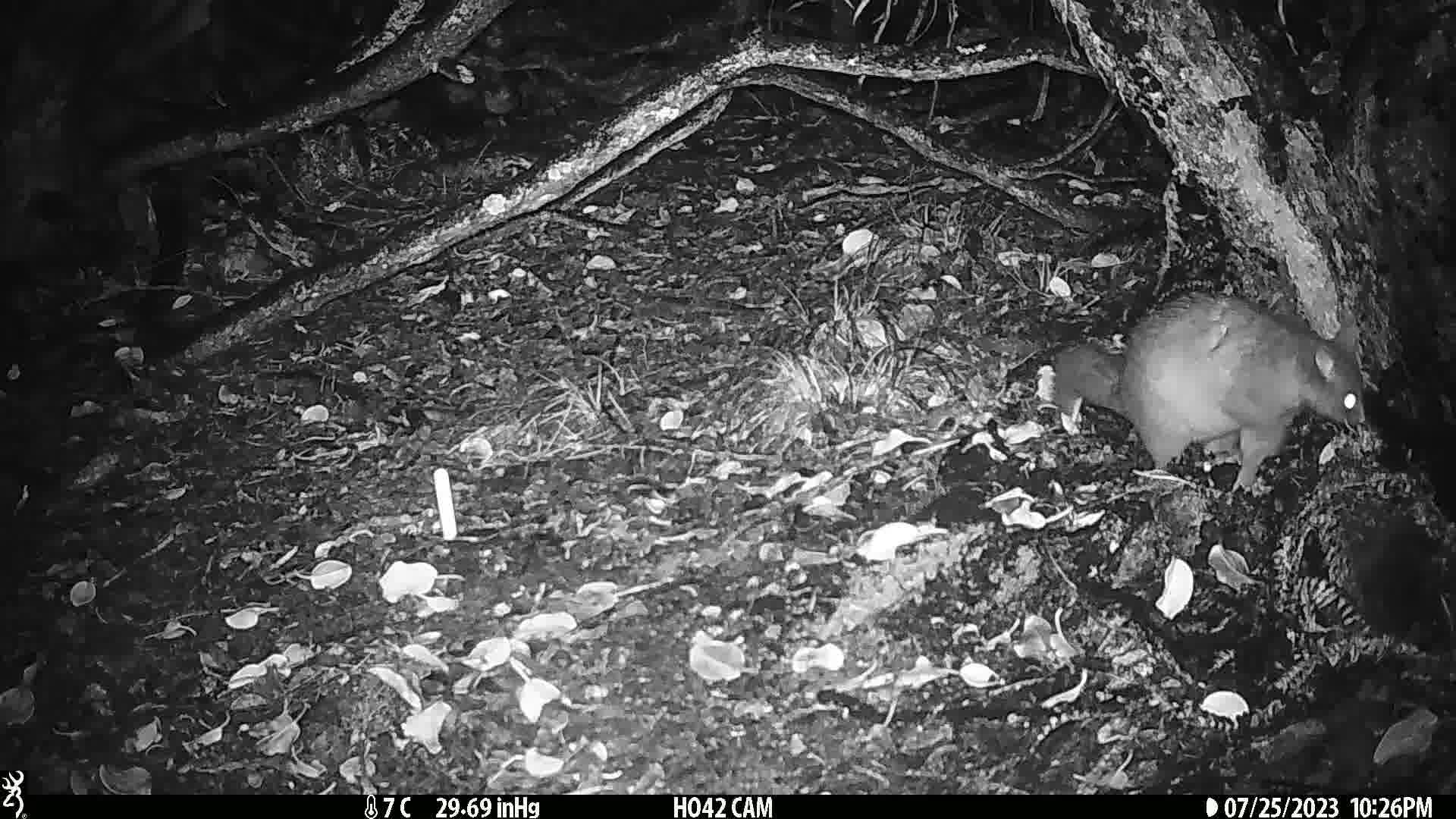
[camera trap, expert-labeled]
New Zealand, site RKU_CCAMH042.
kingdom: Animalia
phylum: Chordata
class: Mammalia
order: Diprotodontia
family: Phalangeridae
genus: Trichosurus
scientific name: Trichosurus vulpecula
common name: common brushtail possum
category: possum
Possum (common brushtail possum) (Trichosurus vulpecula).